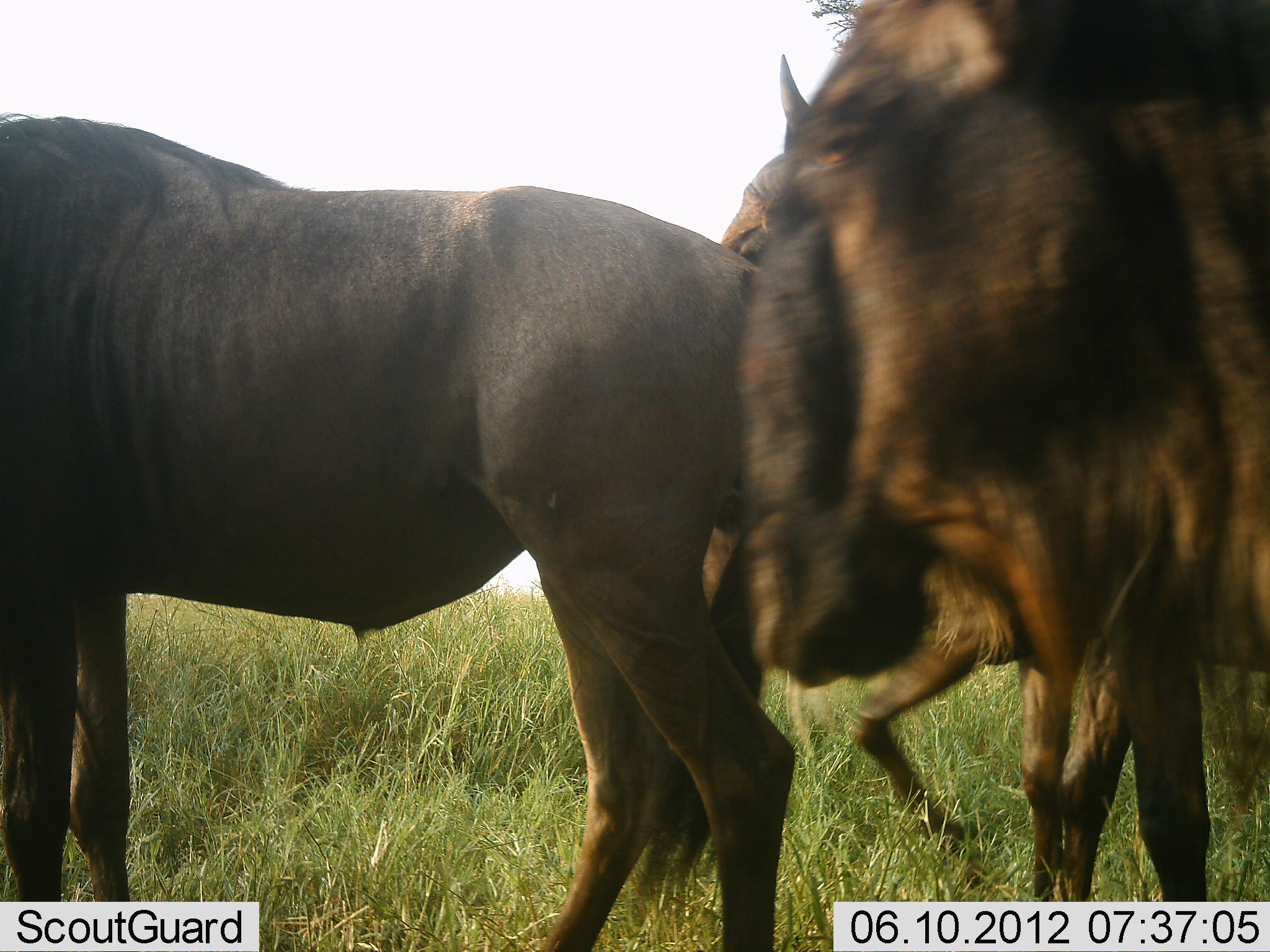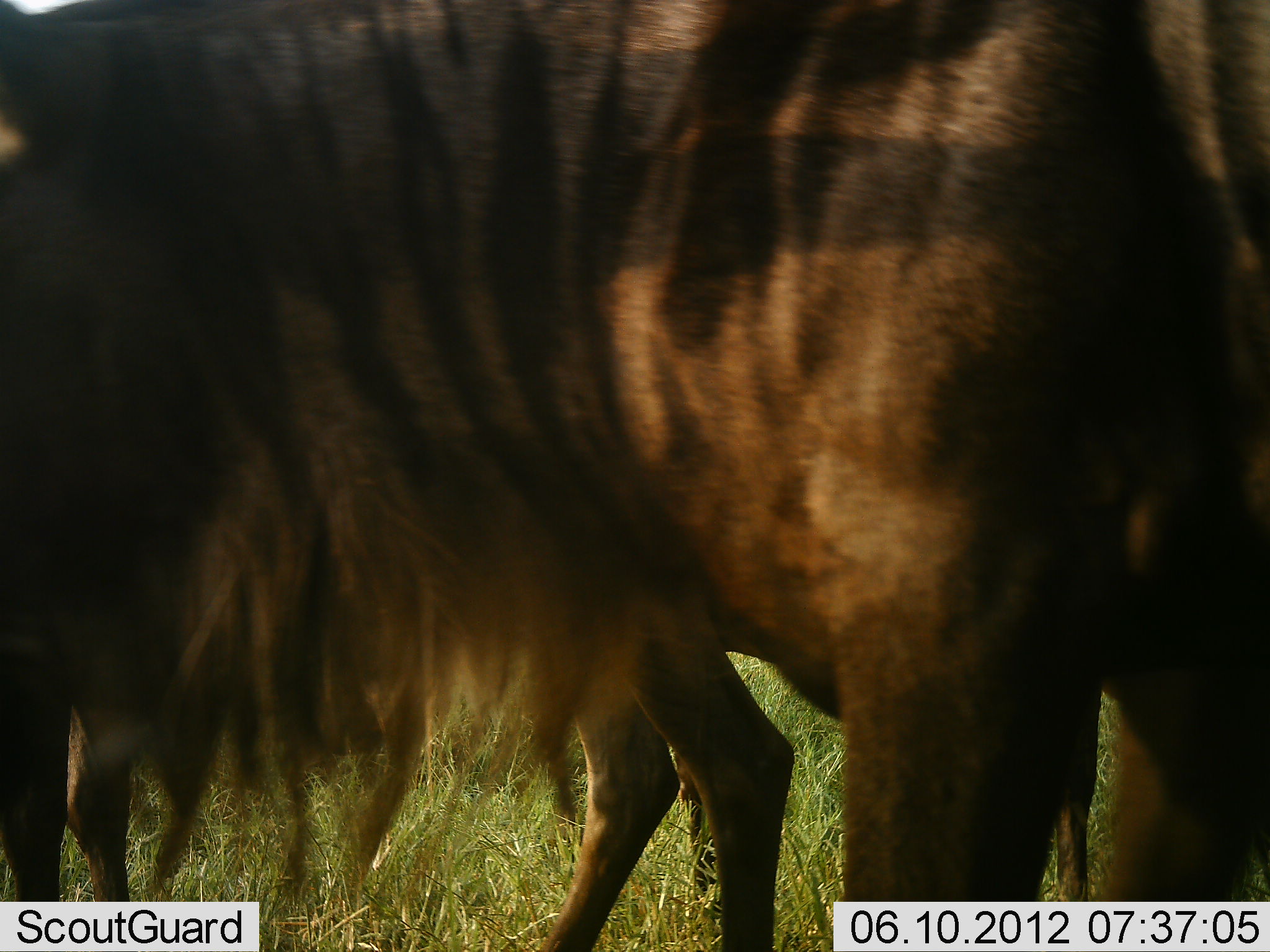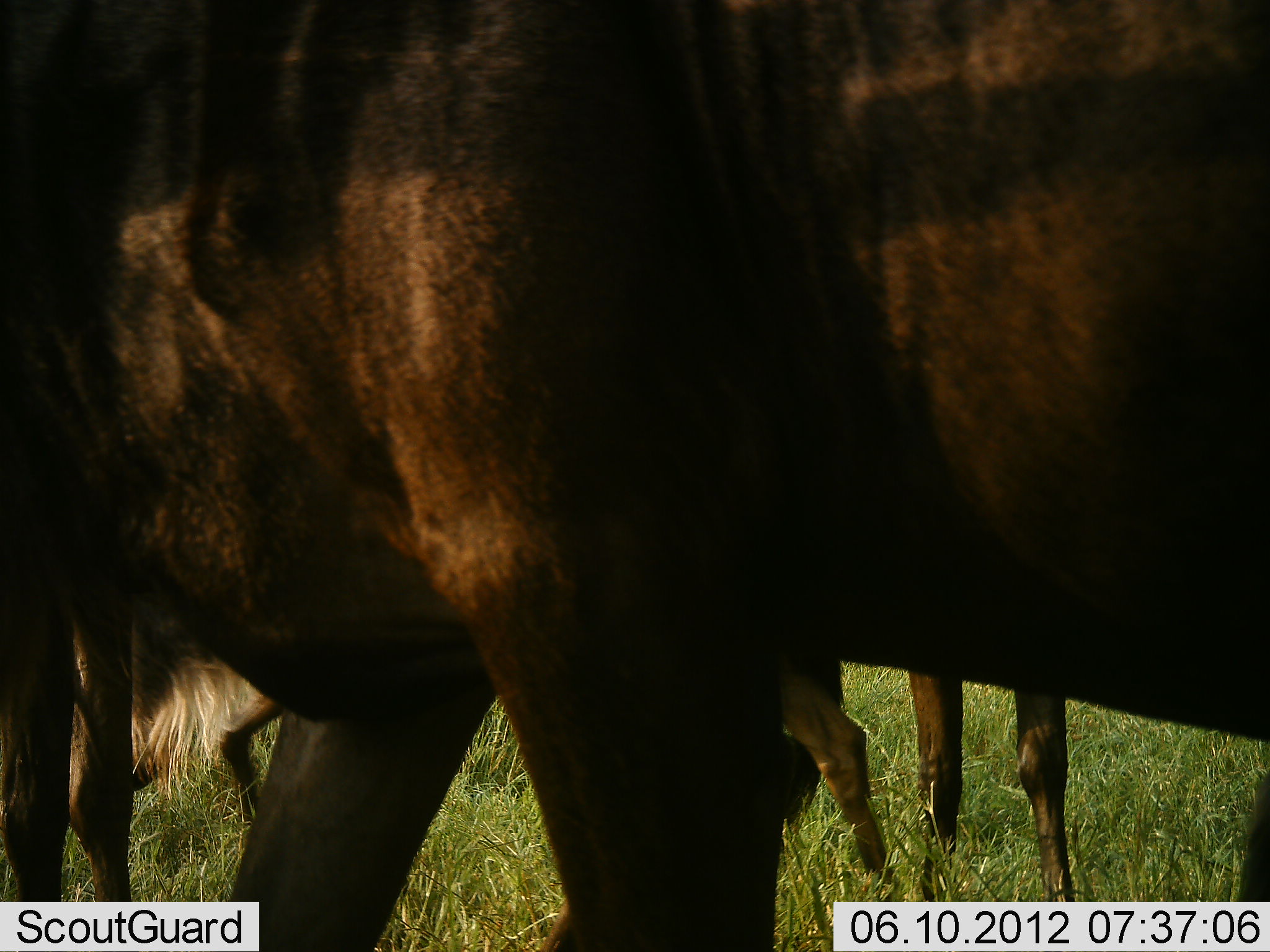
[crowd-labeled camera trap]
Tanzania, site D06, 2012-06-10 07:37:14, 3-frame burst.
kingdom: Animalia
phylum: Chordata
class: Mammalia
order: Artiodactyla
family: Bovidae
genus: Connochaetes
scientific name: Connochaetes taurinus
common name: blue wildebeest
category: wildebeest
Wildebeest (blue wildebeest) (Connochaetes taurinus), count 3. Behavior (volunteer vote fractions): standing 70%, resting 0%, moving 80%, interacting 0%. Young present (vote fraction): 30%. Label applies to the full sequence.